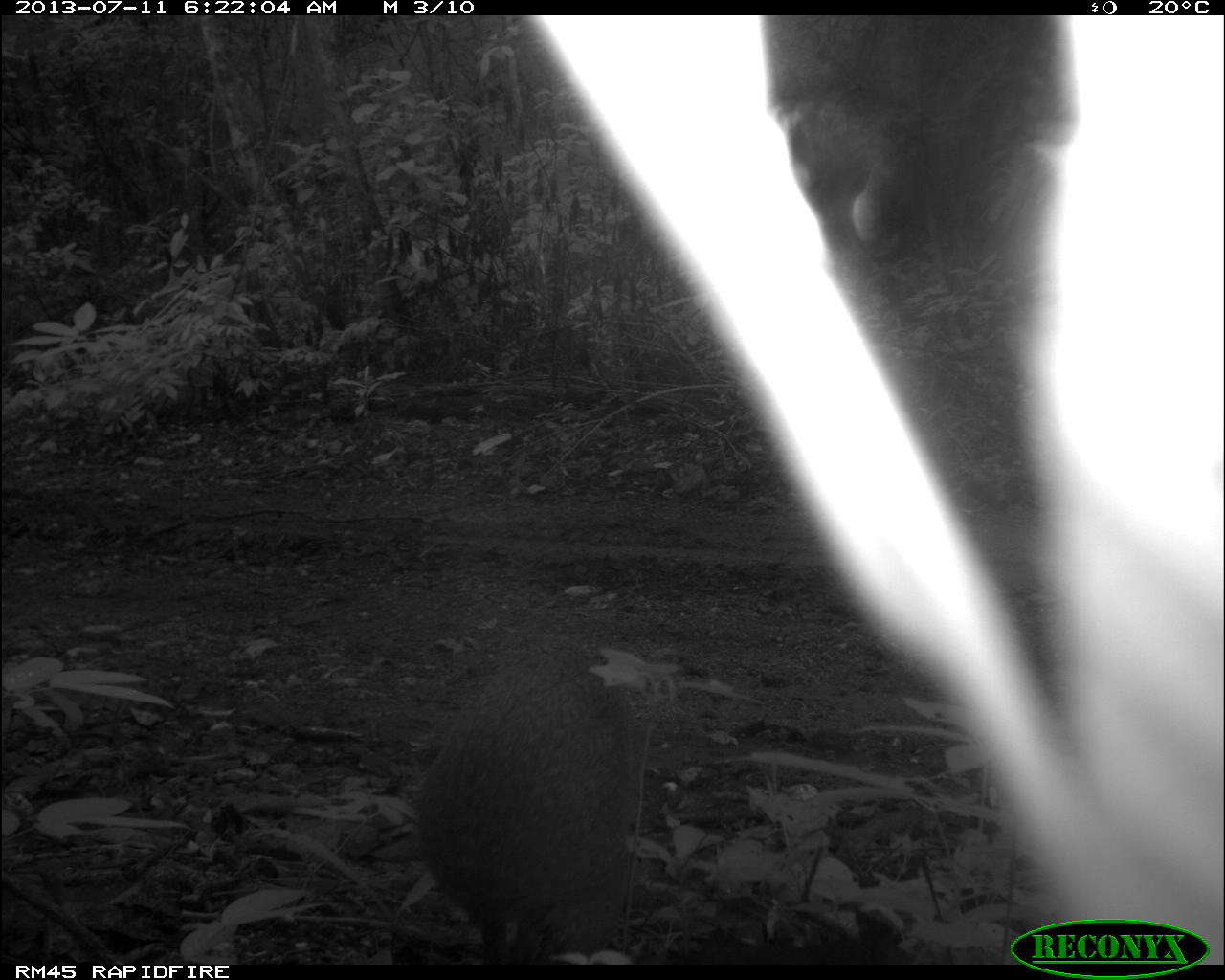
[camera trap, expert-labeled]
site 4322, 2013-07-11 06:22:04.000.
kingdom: Animalia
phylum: Chordata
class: Mammalia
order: Rodentia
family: Dasyproctidae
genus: Dasyprocta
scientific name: Dasyprocta punctata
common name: central american agouti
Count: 1.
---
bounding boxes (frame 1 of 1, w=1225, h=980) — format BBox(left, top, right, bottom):
dasyprocta punctata: BBox(424, 640, 665, 976)